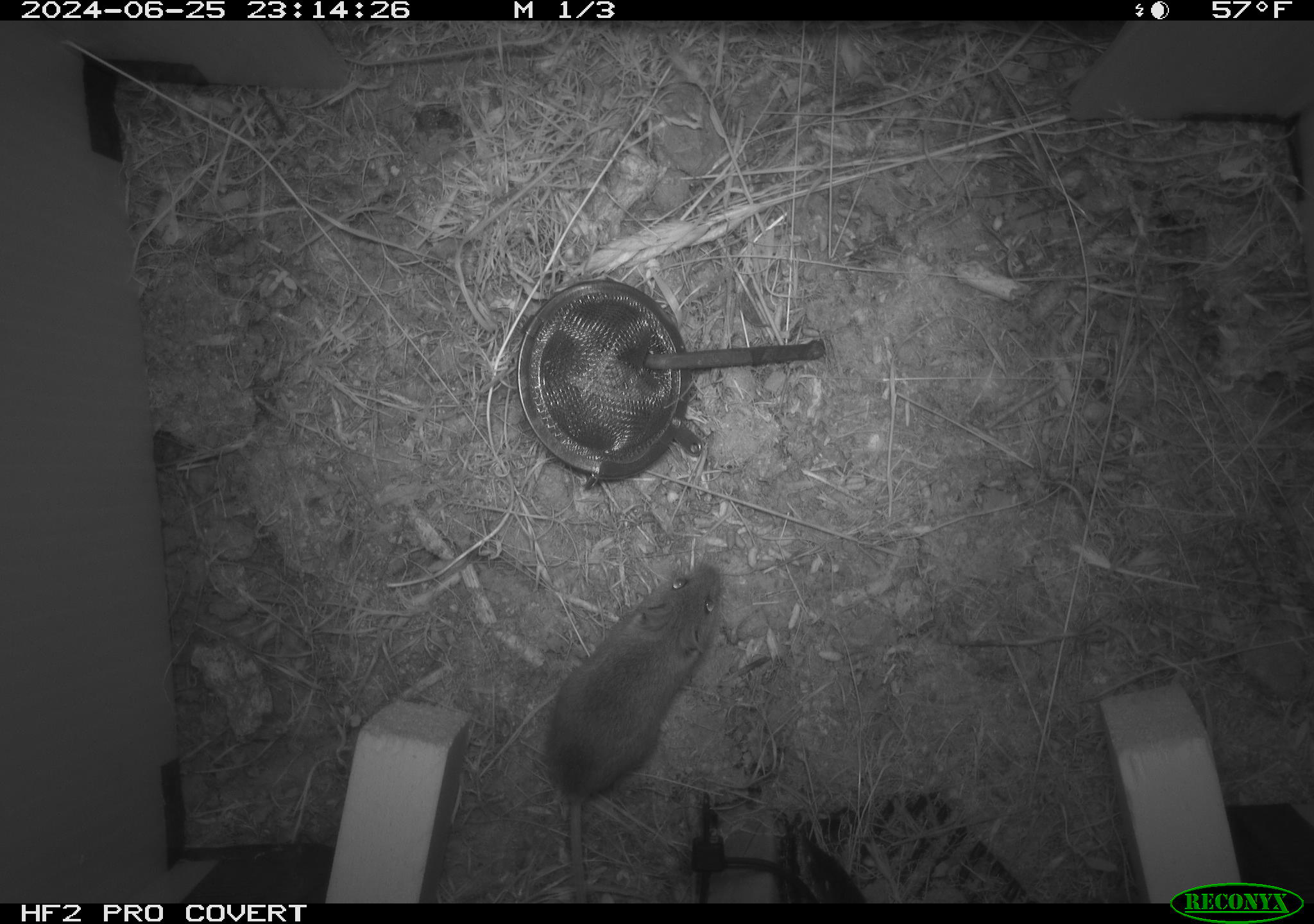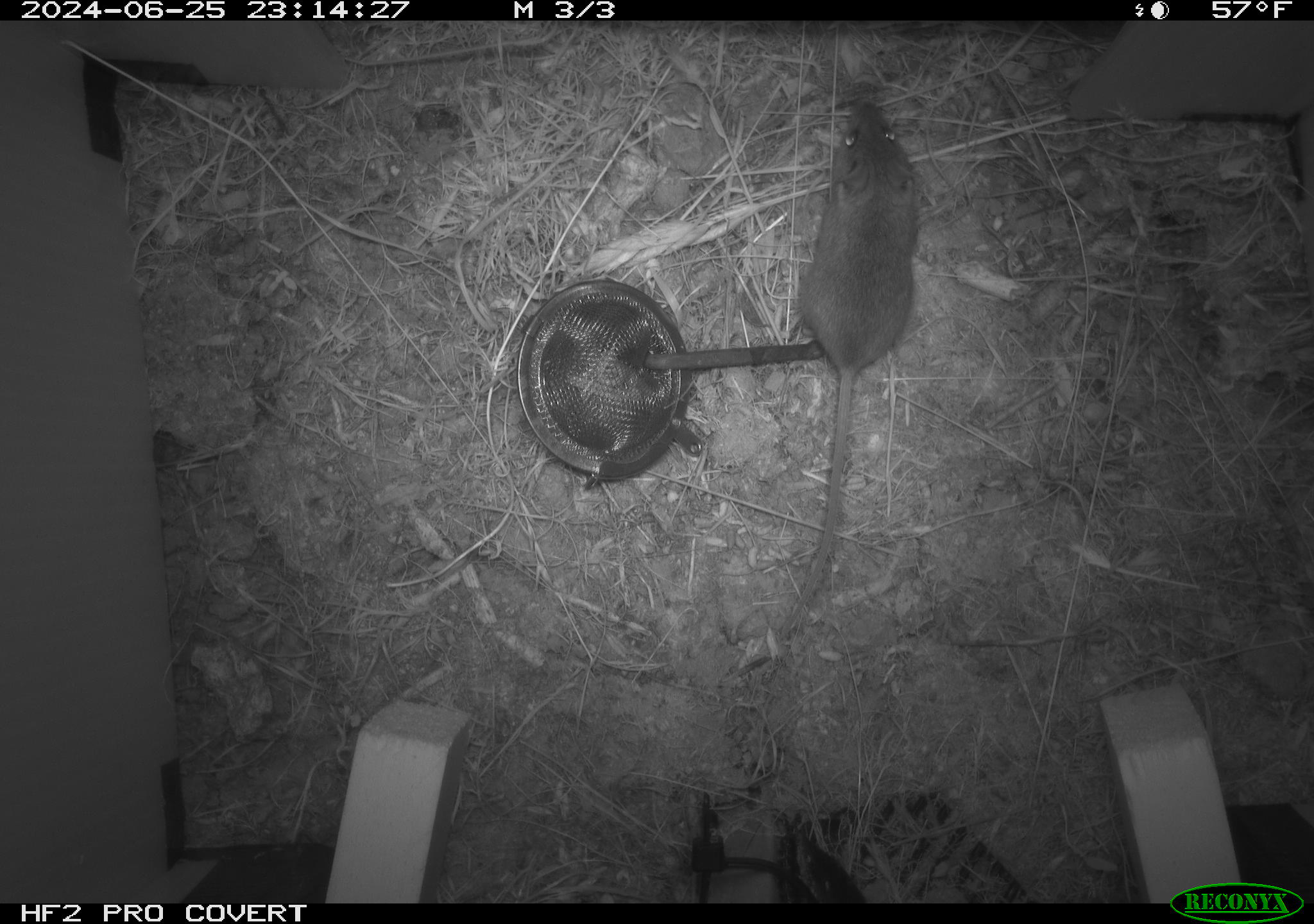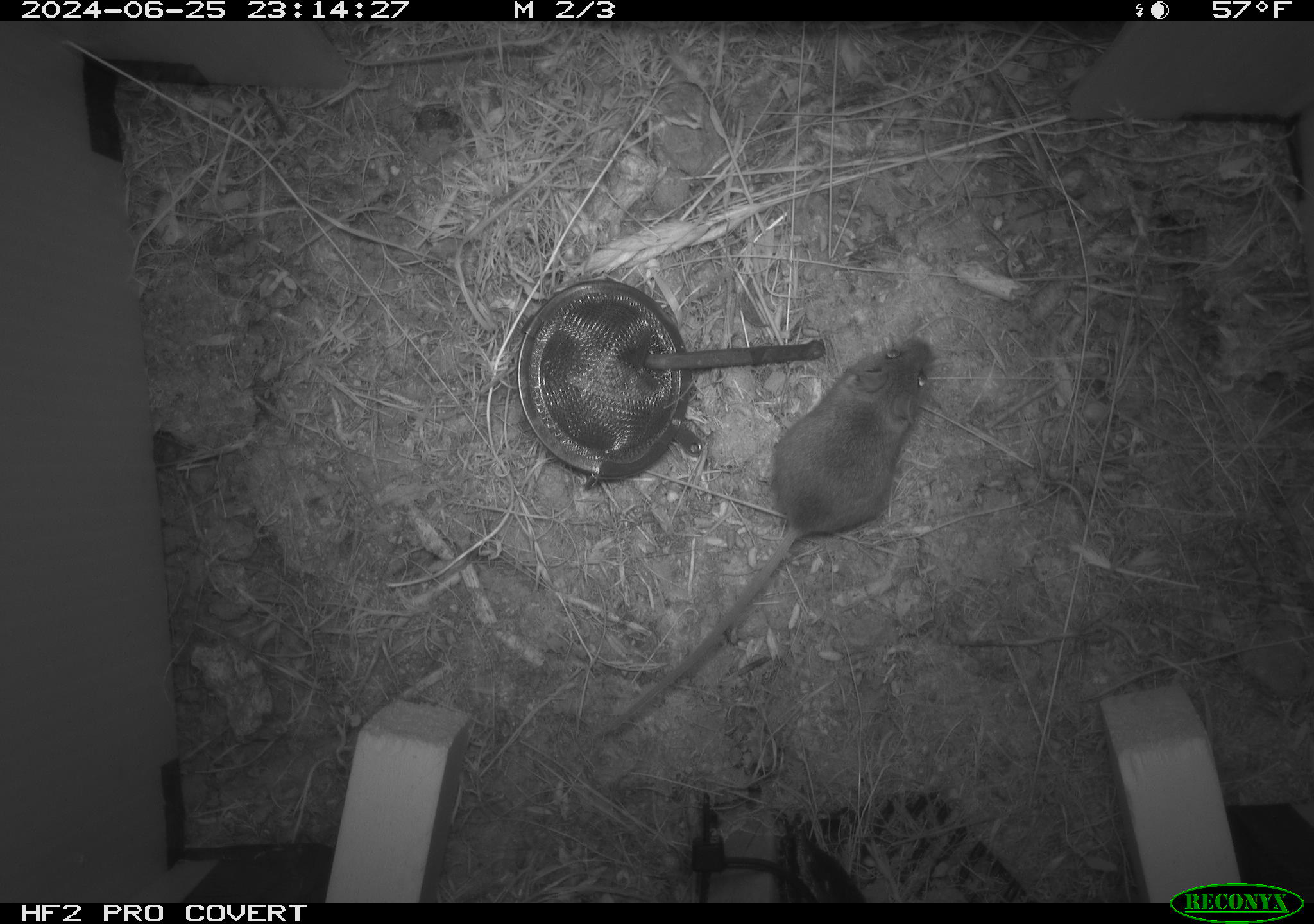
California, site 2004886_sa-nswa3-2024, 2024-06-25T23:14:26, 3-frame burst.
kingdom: Animalia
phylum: Chordata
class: Mammalia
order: Rodentia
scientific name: Rodentia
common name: rodent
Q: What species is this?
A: Rodent (Rodentia).